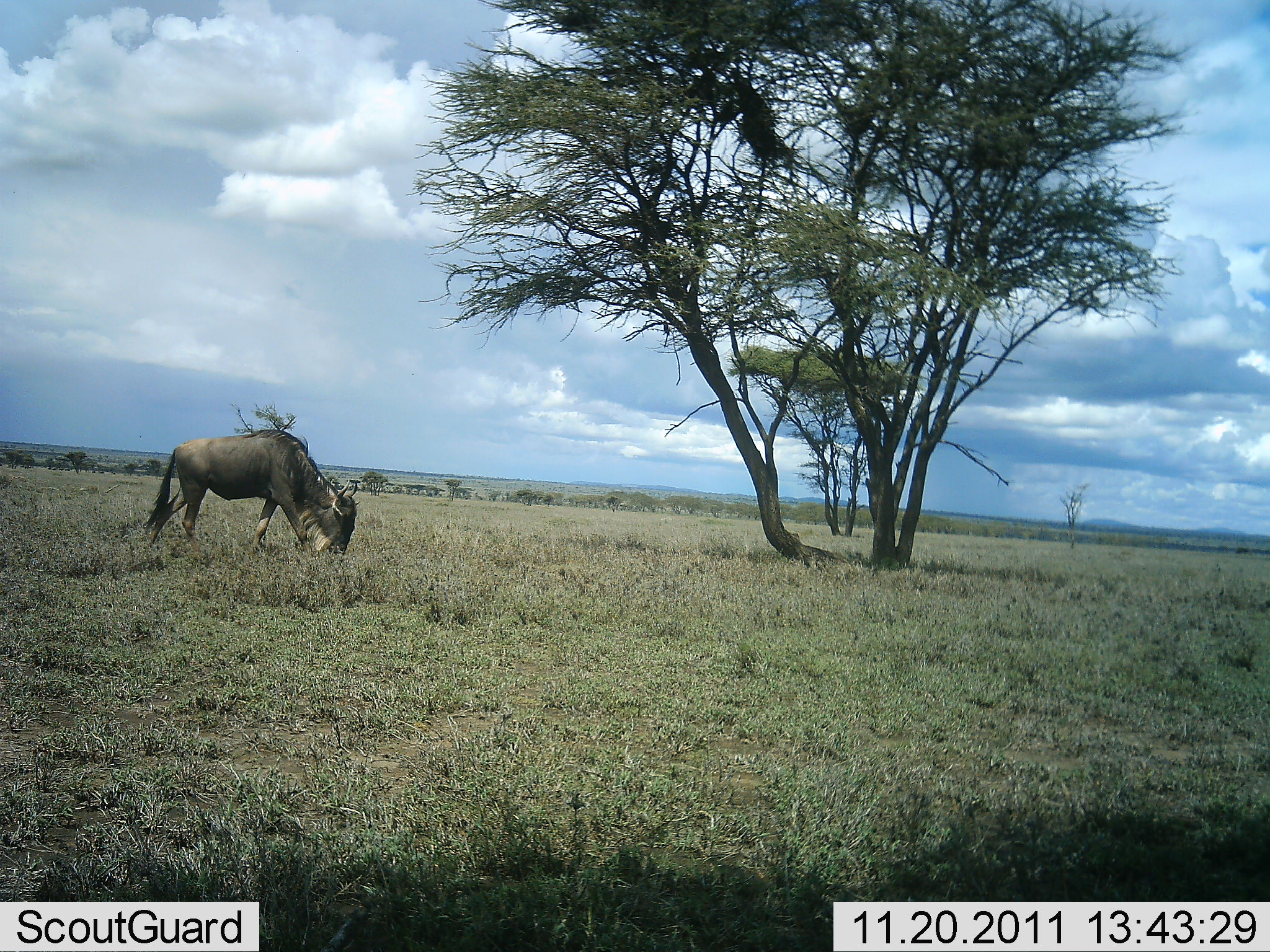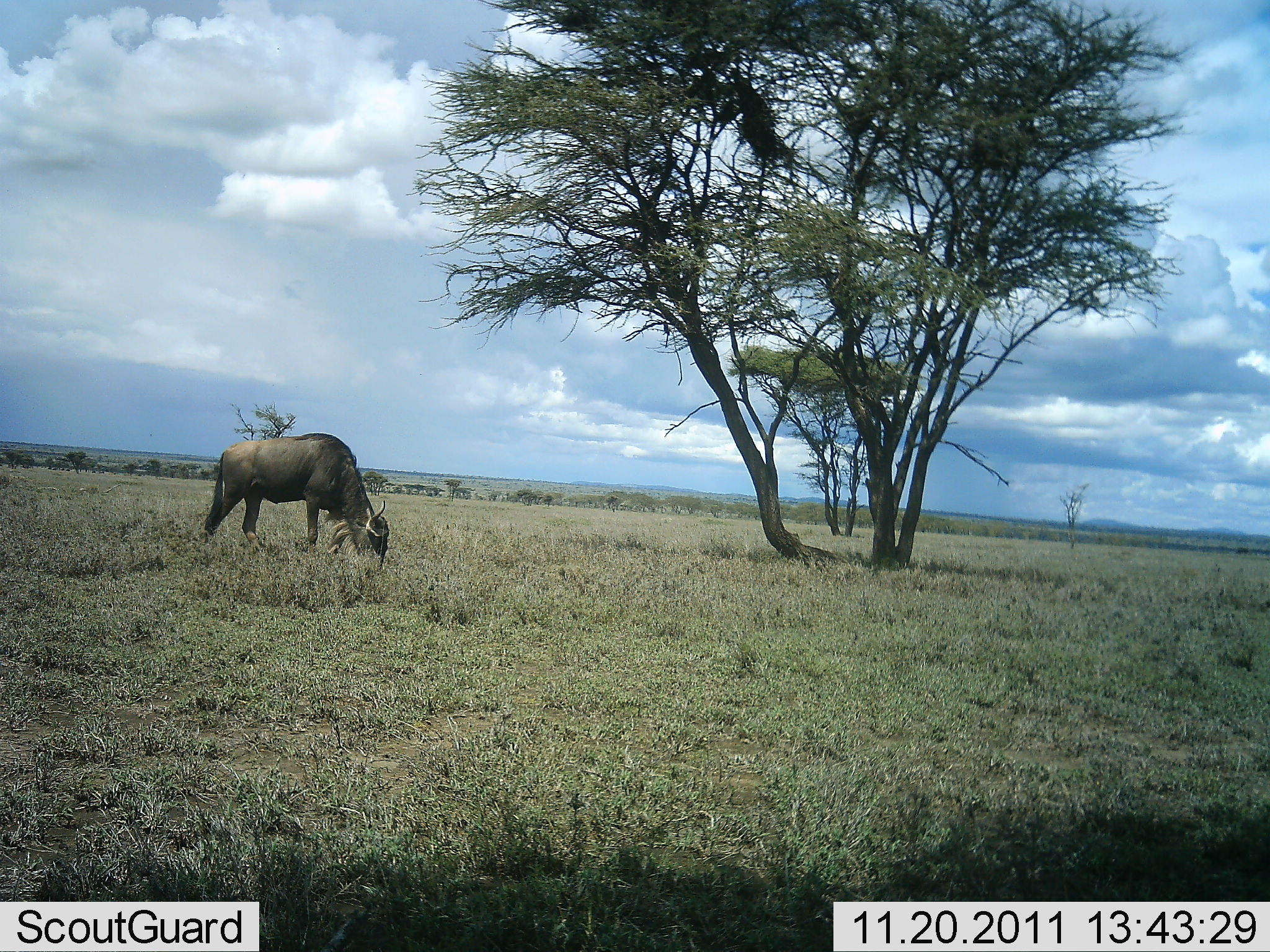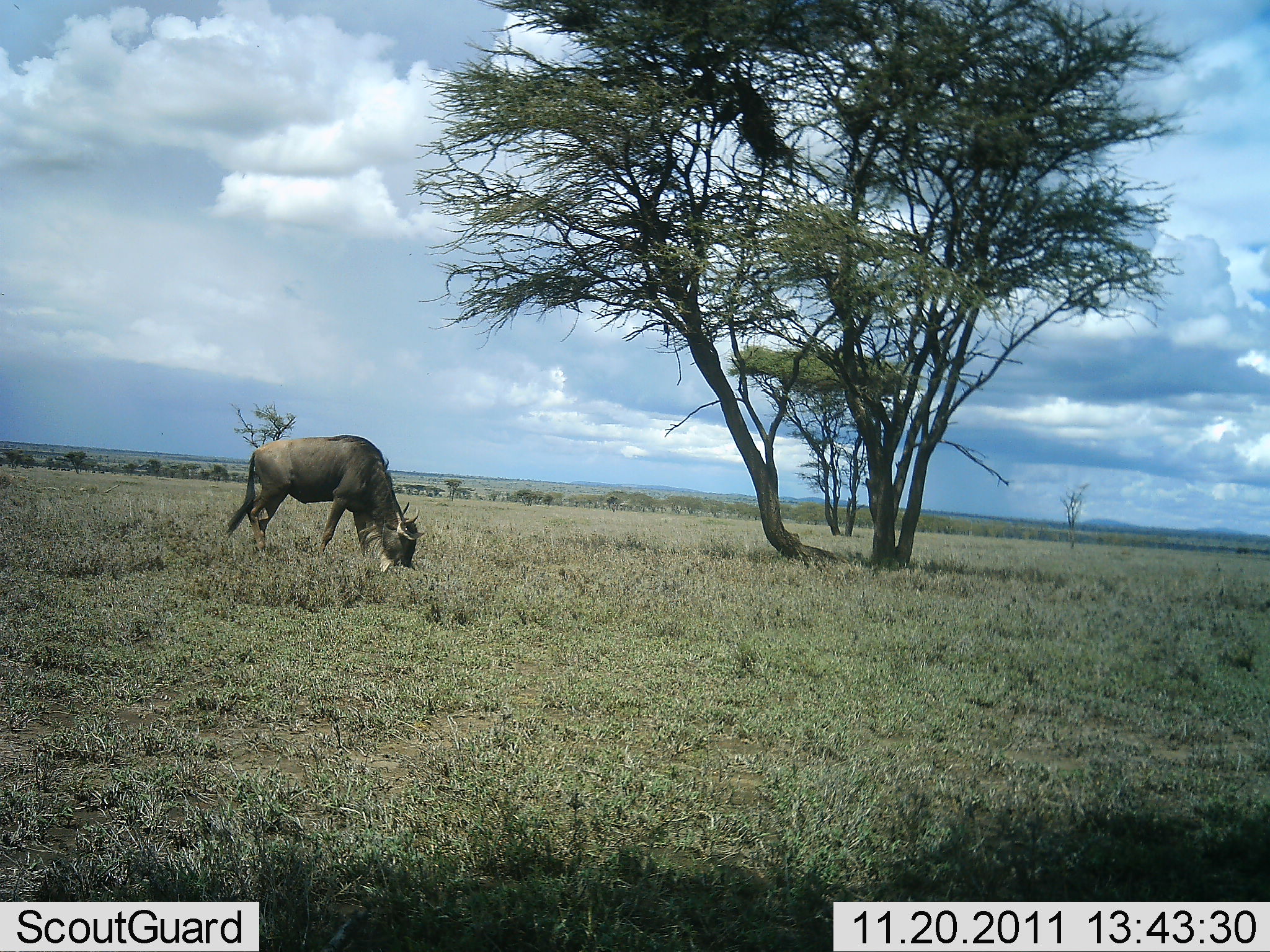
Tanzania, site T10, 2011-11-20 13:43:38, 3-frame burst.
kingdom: Animalia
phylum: Chordata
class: Mammalia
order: Artiodactyla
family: Bovidae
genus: Connochaetes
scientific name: Connochaetes taurinus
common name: blue wildebeest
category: wildebeest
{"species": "wildebeest (blue wildebeest) (Connochaetes taurinus)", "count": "1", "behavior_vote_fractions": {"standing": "7%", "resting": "0%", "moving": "36%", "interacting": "0%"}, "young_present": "0%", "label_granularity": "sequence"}